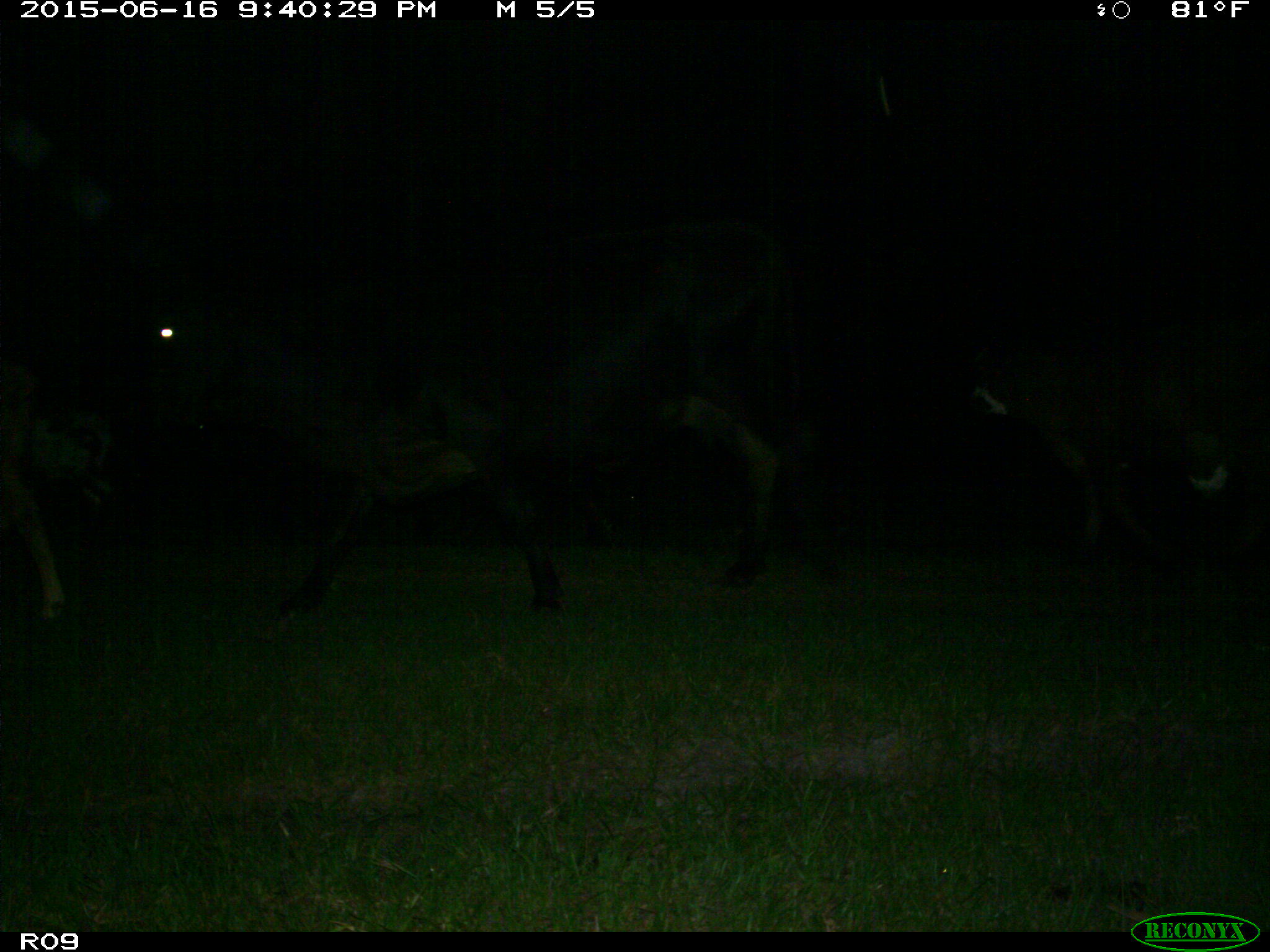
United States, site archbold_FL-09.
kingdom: Animalia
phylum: Chordata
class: Mammalia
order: Artiodactyla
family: Bovidae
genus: Bos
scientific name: Bos taurus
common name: domestic cow